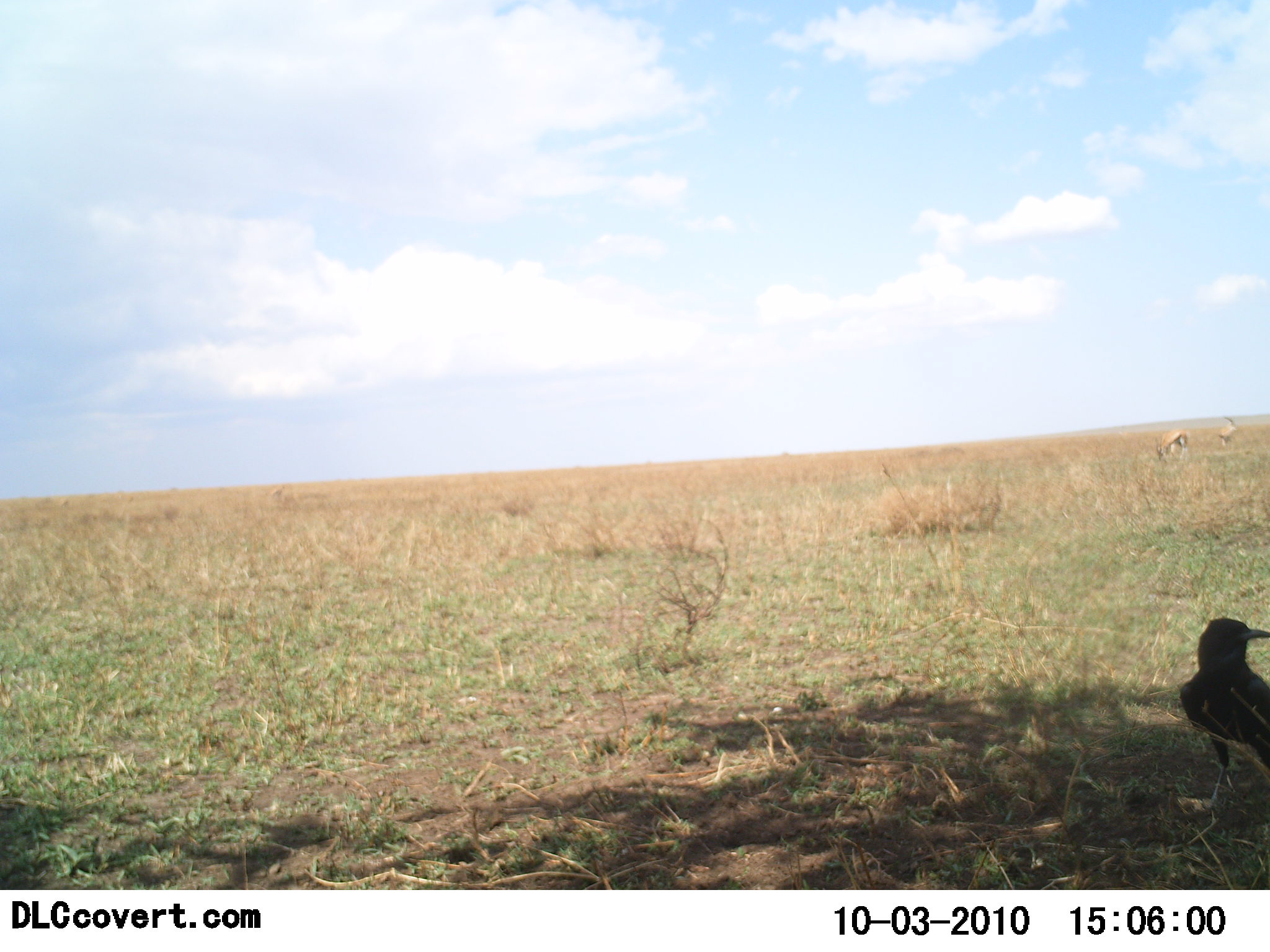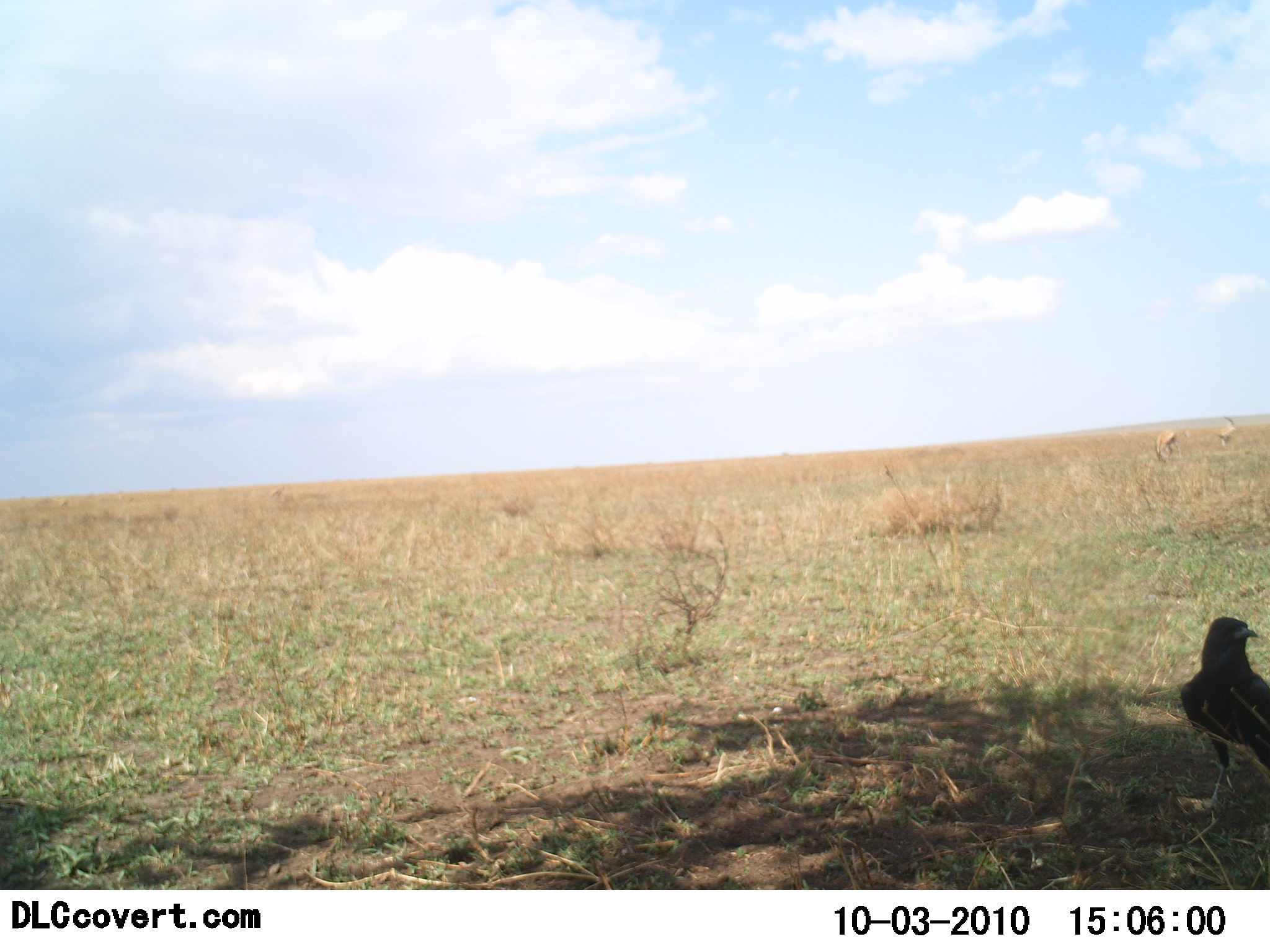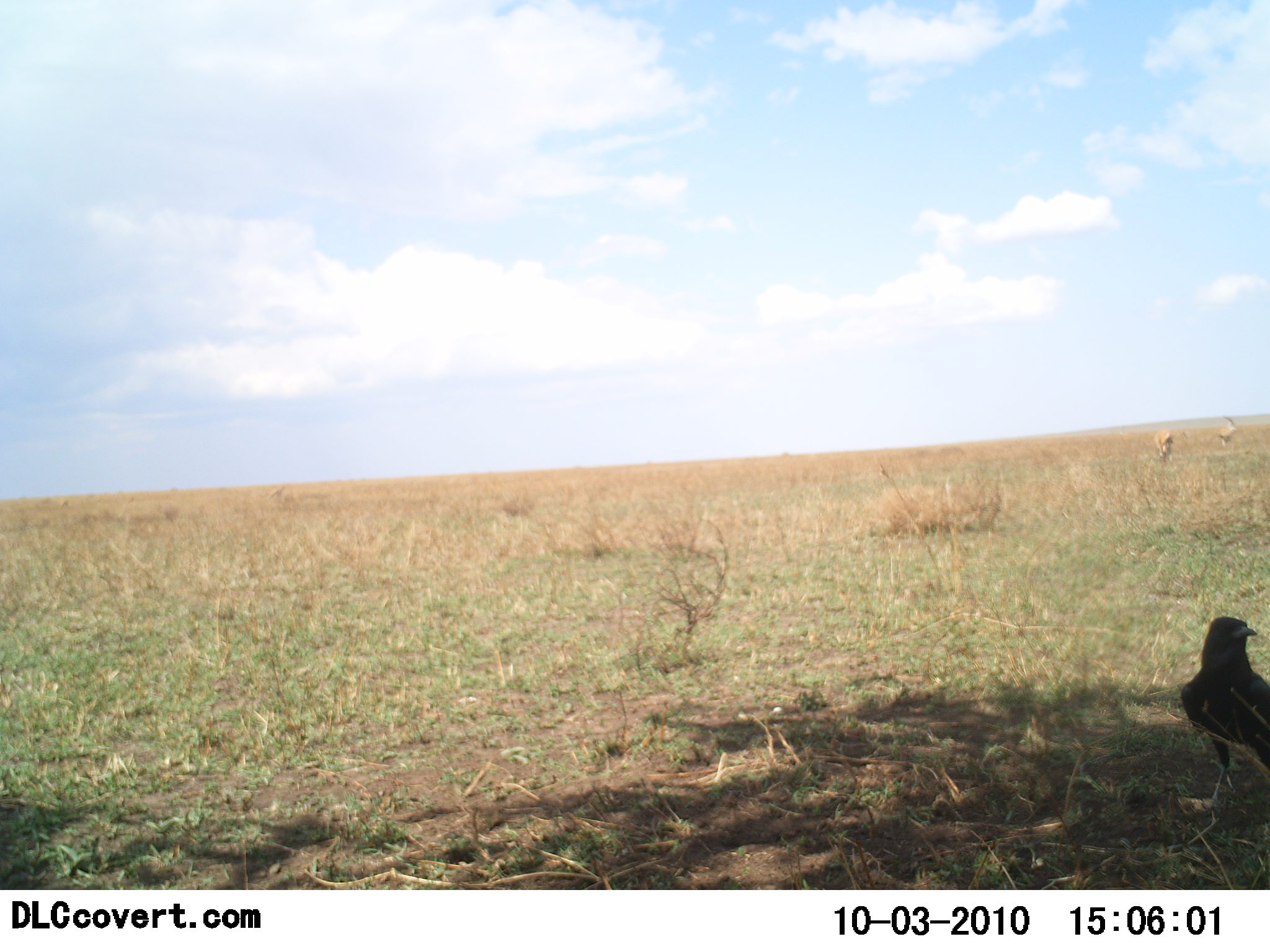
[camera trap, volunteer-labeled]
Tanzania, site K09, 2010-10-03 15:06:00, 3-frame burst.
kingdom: Animalia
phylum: Chordata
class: Mammalia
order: Artiodactyla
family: Bovidae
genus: Eudorcas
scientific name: Eudorcas thomsonii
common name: thomson's gazelle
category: gazellethomsons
Gazellethomsons (thomson's gazelle) (Eudorcas thomsonii), count 2. Behavior (volunteer vote fractions): standing 33%, resting 0%, moving 0%, interacting 0%. Young present (vote fraction): 0%. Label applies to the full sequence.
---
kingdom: Animalia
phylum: Chordata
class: Aves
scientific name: Aves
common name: bird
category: otherbird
Otherbird (bird) (Aves), count 1. Behavior (volunteer vote fractions): standing 100%, resting 8%, moving 0%, interacting 0%. Young present (vote fraction): 0%. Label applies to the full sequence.